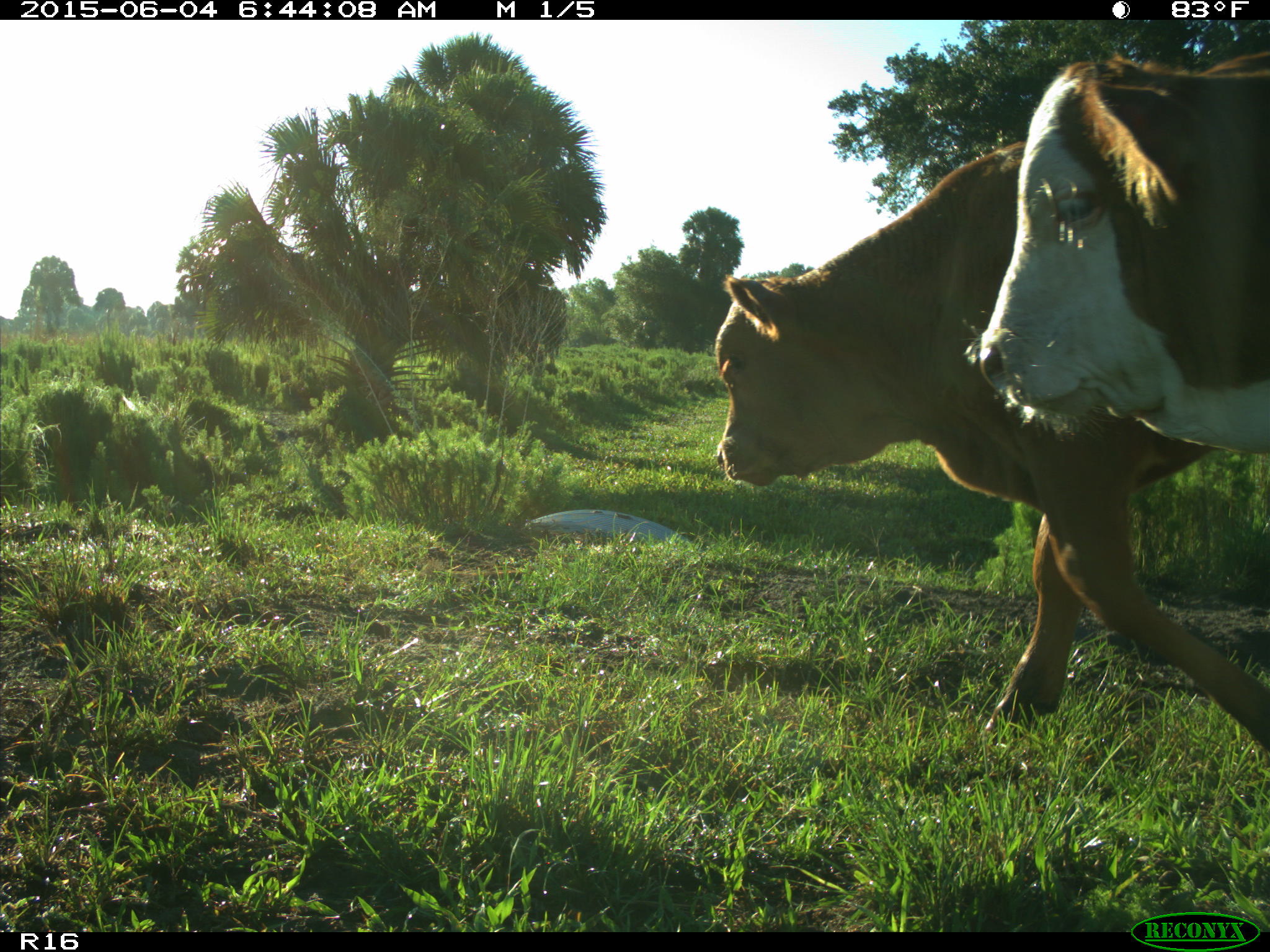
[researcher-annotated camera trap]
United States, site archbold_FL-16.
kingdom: Animalia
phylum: Chordata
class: Mammalia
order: Artiodactyla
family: Bovidae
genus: Bos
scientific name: Bos taurus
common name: domestic cow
Bos taurus (domestic cow).